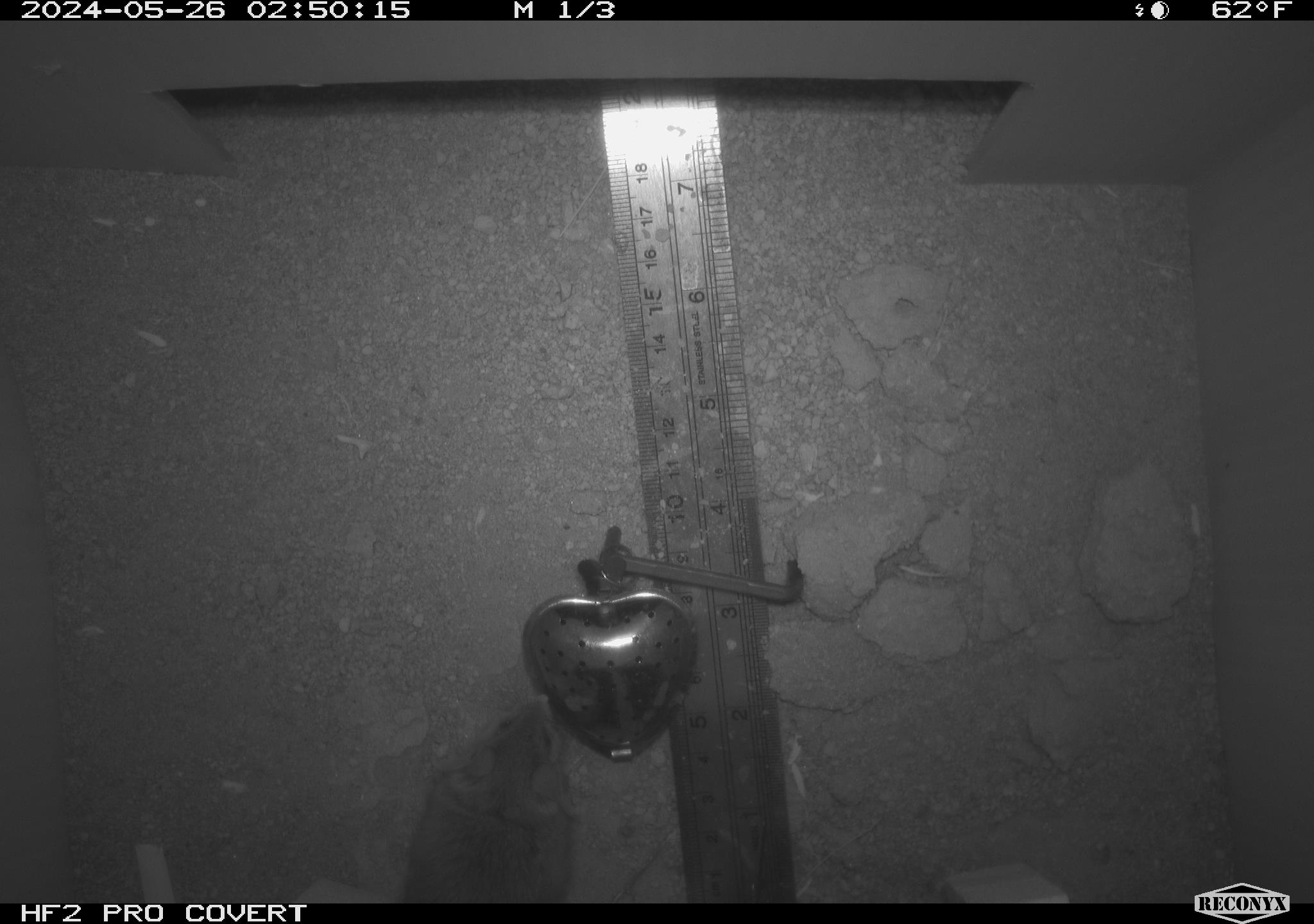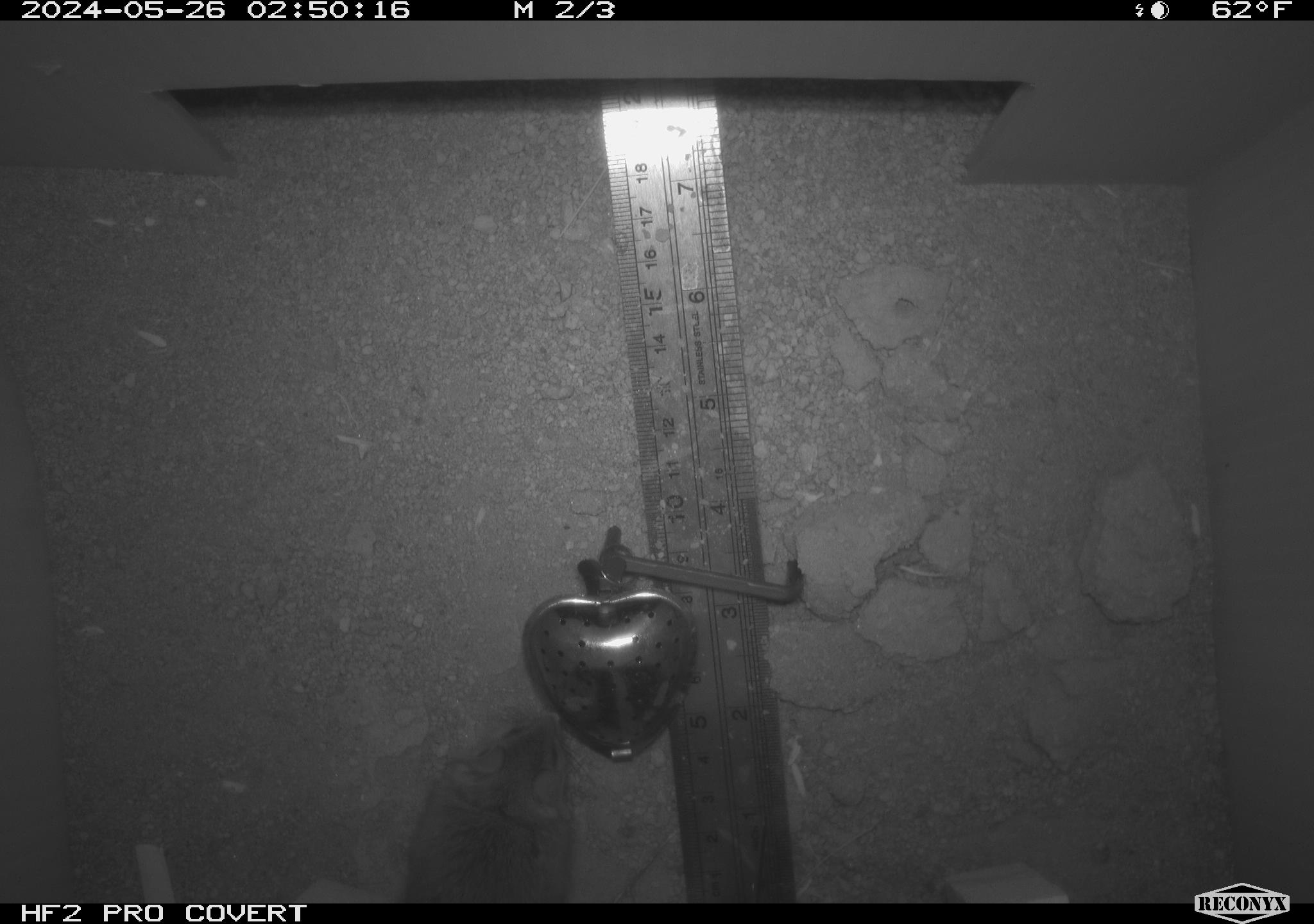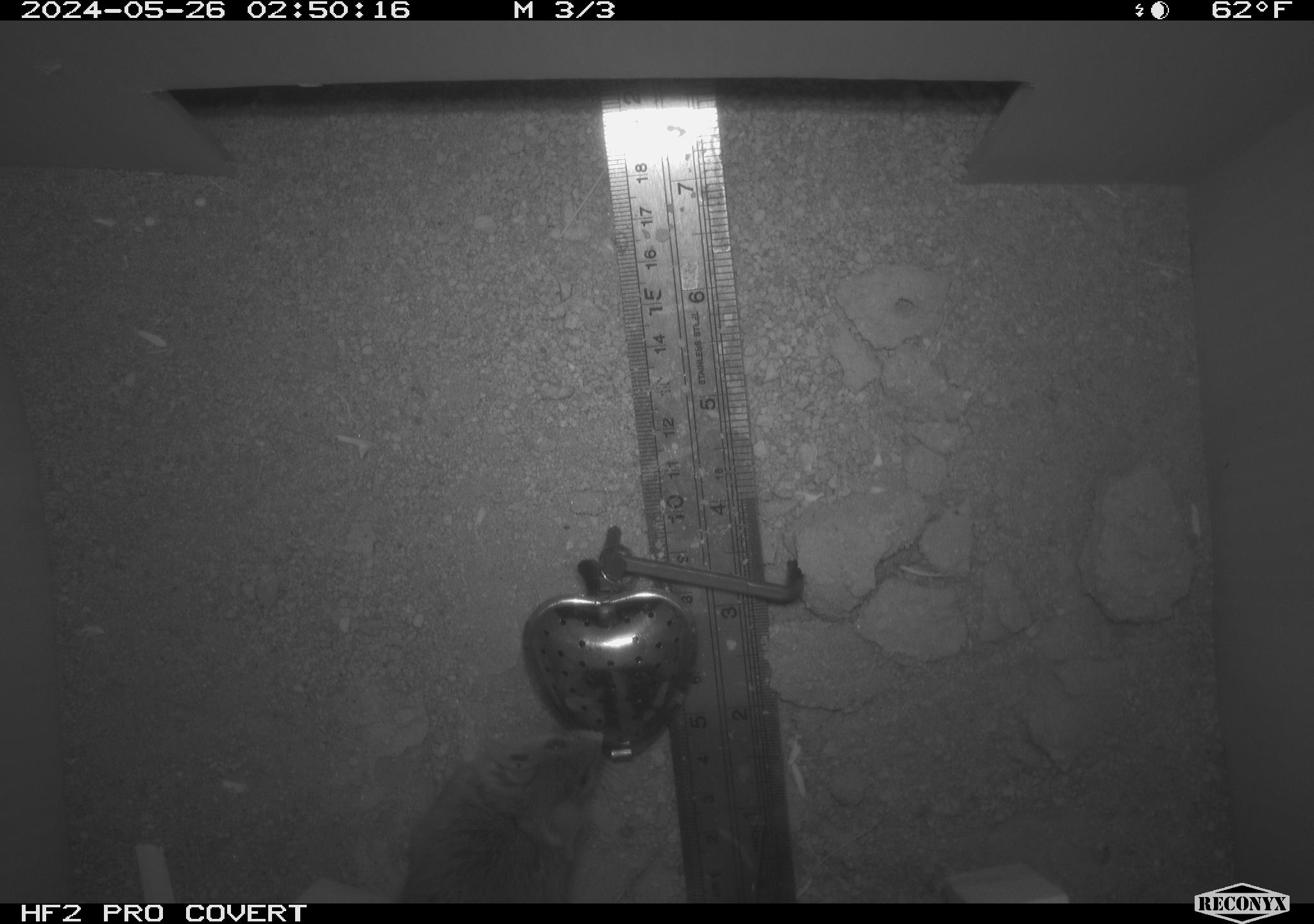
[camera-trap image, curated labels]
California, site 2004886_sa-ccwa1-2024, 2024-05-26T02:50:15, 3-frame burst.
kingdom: Animalia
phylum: Chordata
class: Mammalia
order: Rodentia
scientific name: Rodentia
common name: mouse species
Mouse species (Rodentia).